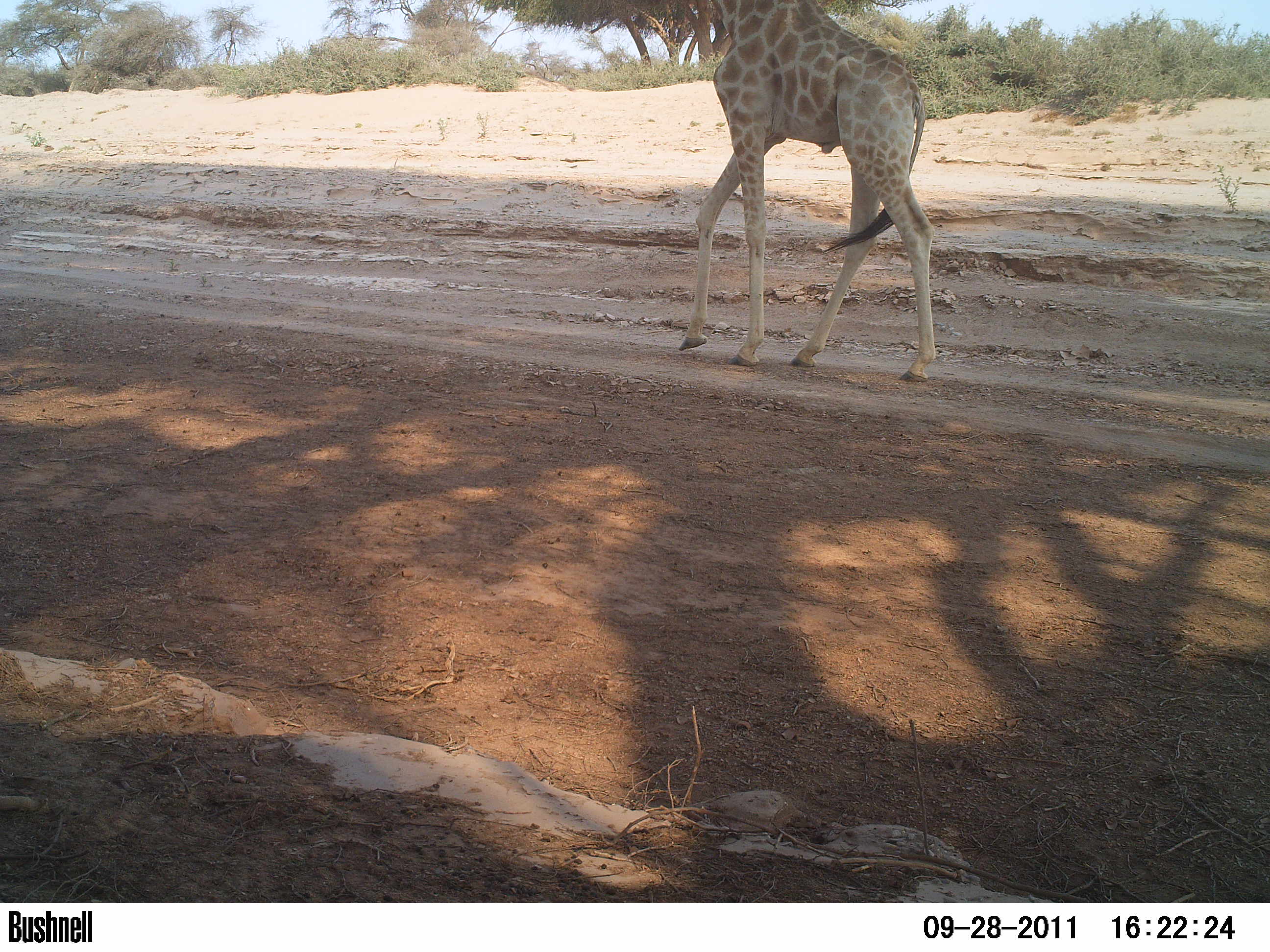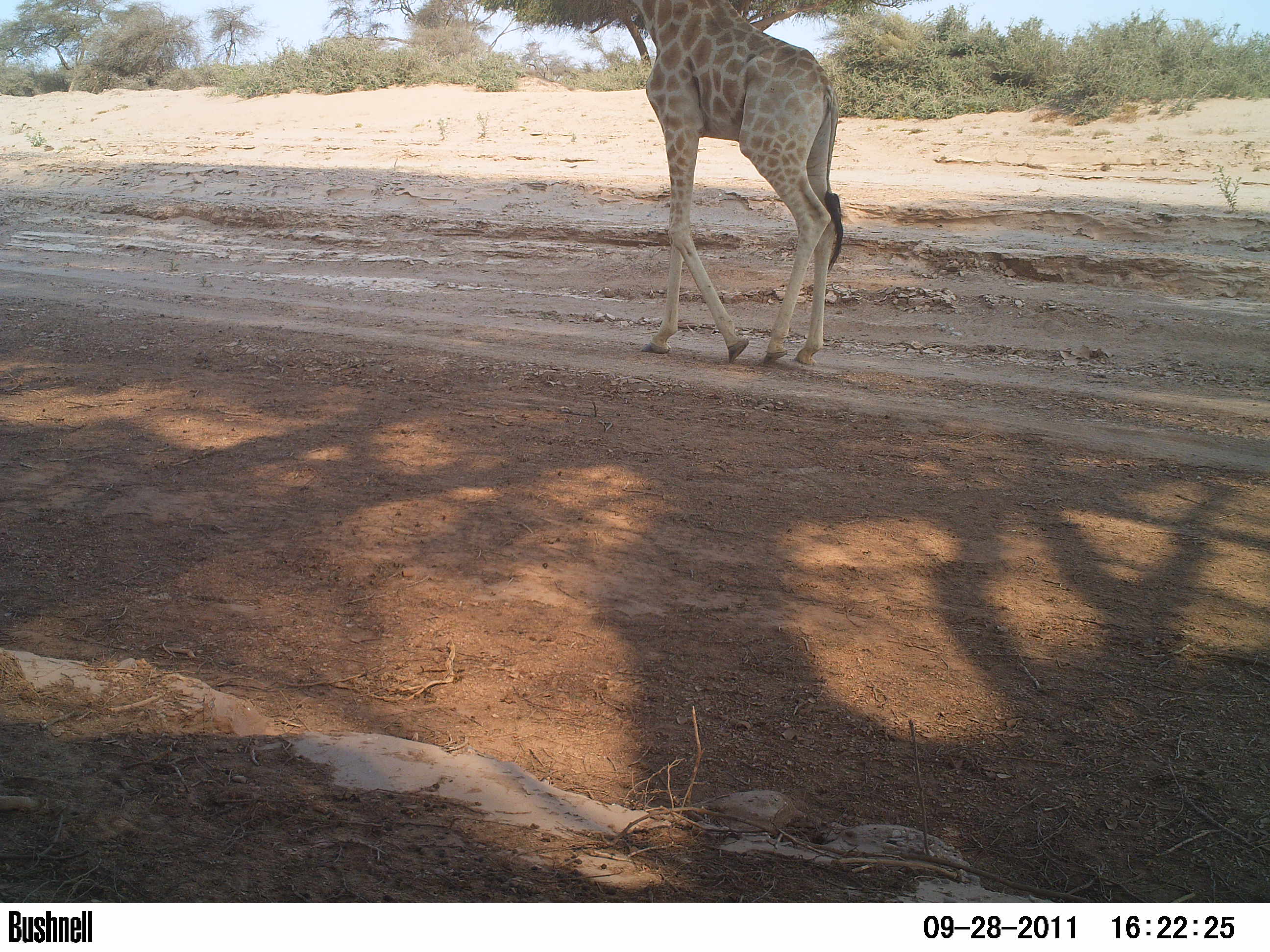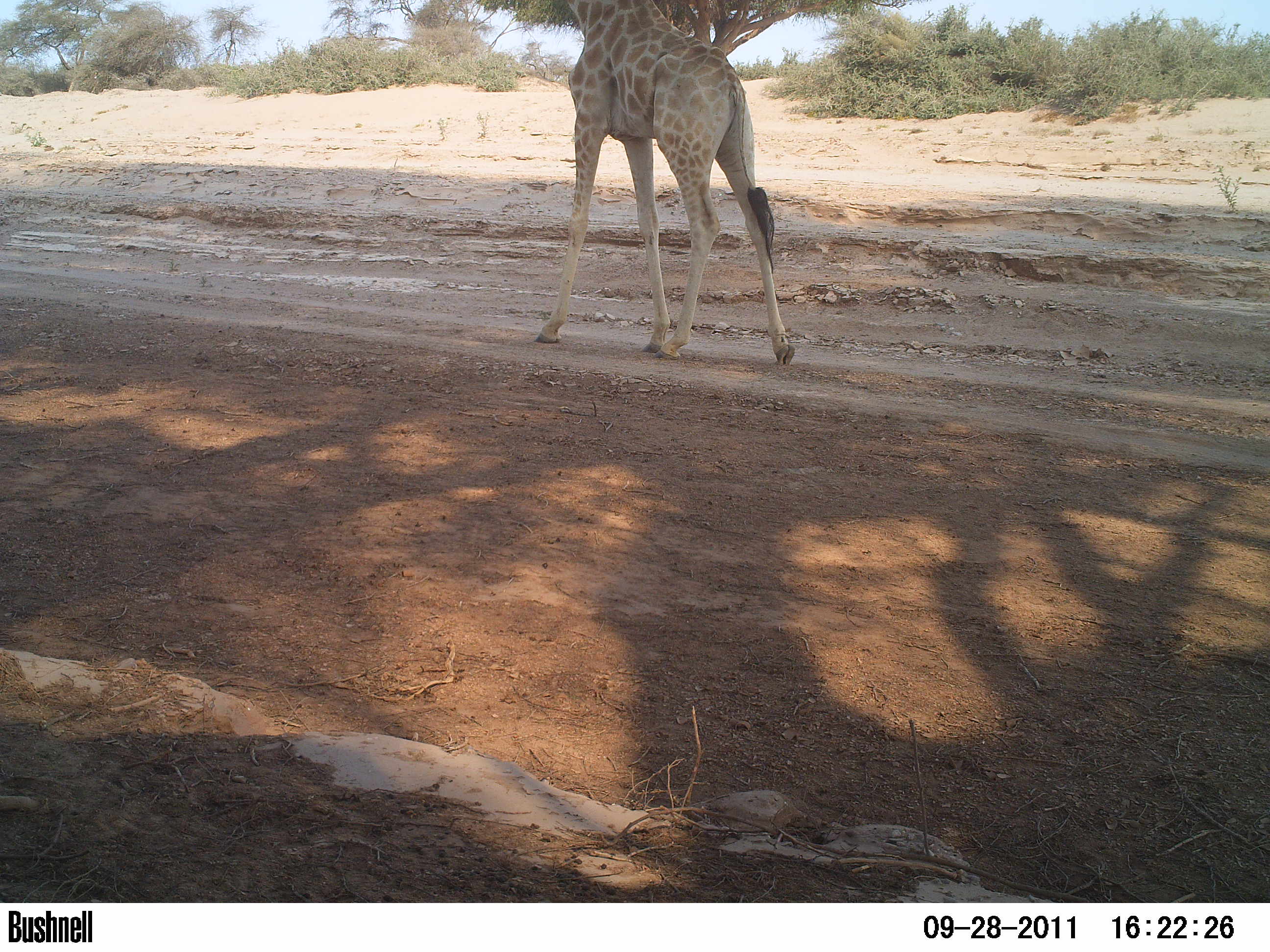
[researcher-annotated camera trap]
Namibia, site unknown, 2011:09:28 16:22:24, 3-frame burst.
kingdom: Animalia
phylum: Chordata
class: Mammalia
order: Artiodactyla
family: Giraffidae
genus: Giraffa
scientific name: Giraffa camelopardalis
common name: giraffe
Giraffa camelopardalis (giraffe).